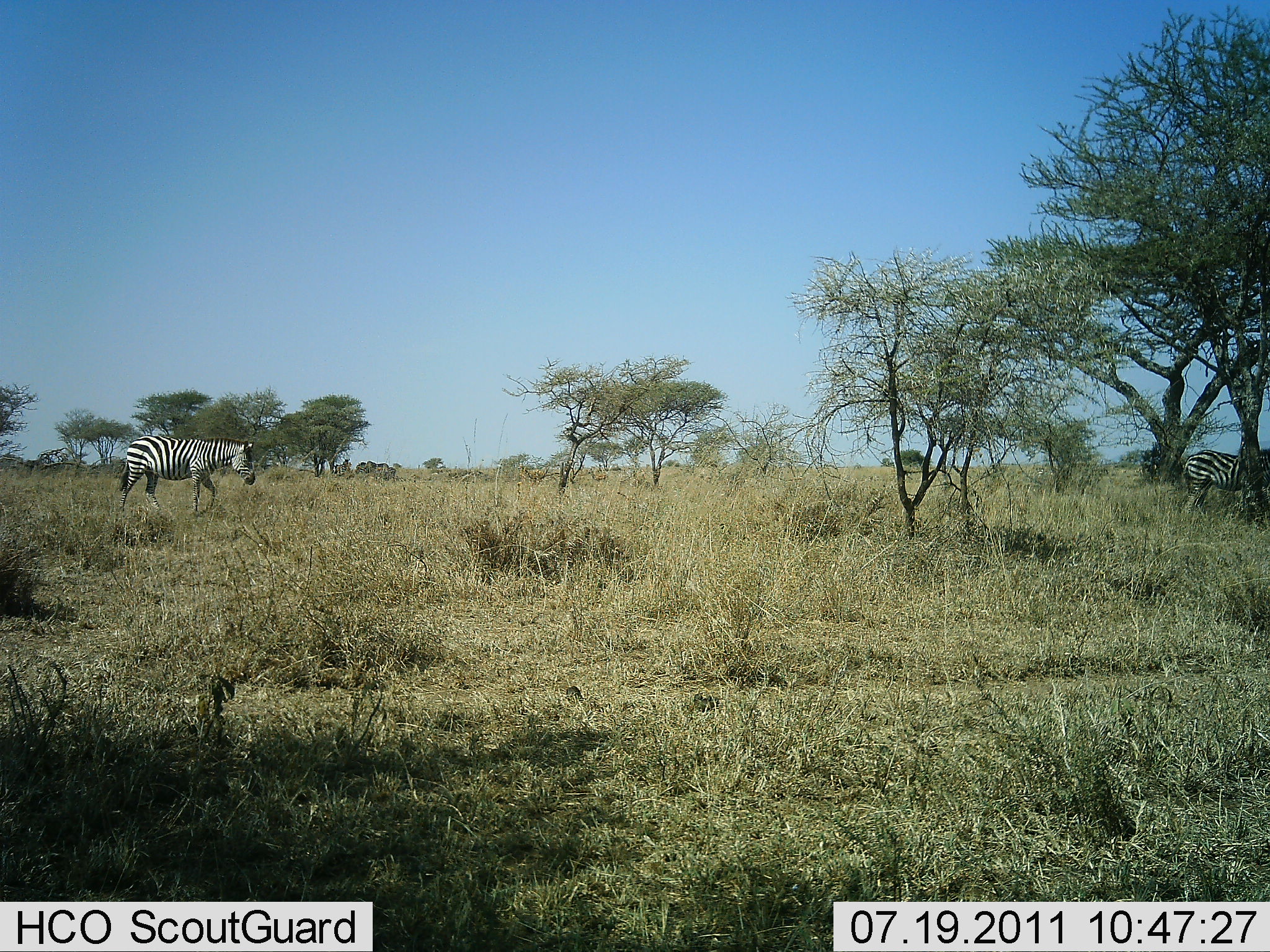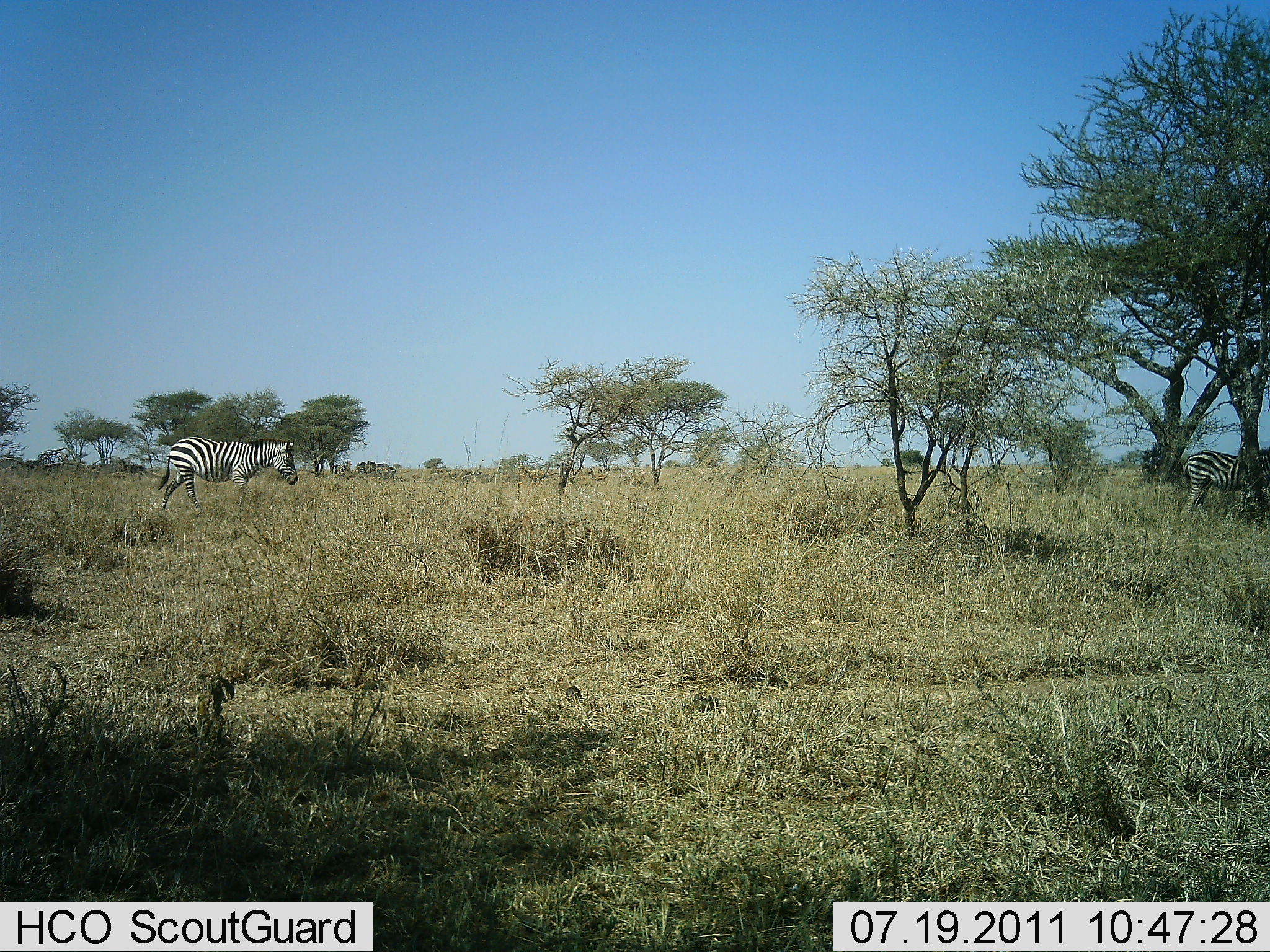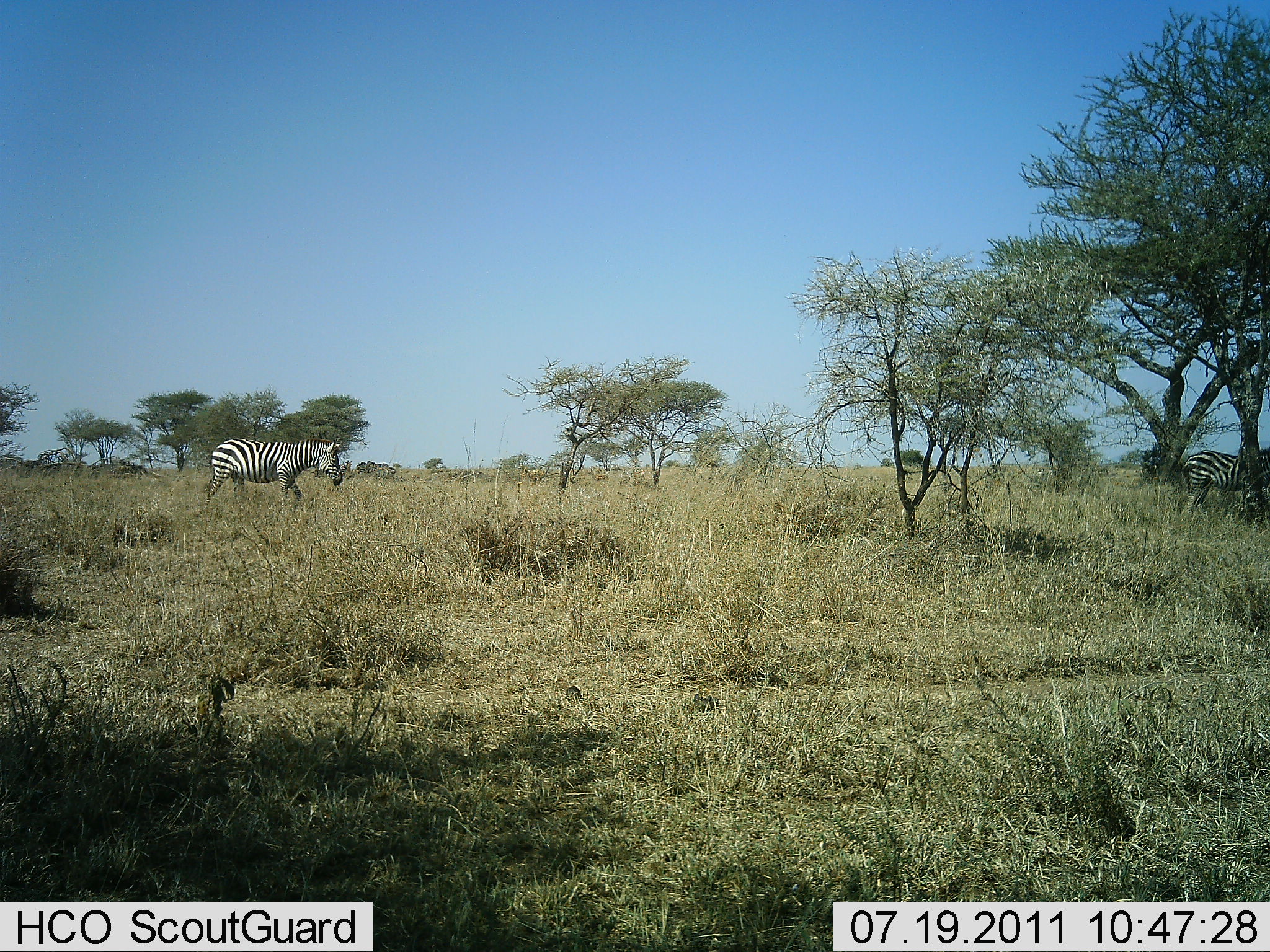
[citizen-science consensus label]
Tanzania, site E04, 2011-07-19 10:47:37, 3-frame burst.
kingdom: Animalia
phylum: Chordata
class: Mammalia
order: Perissodactyla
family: Equidae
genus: Equus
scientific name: Equus quagga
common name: plains zebra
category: zebra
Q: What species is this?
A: Zebra (plains zebra) (Equus quagga).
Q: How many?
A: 2.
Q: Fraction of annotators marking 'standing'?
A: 46%.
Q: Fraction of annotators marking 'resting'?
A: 0%.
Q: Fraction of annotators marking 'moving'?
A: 92%.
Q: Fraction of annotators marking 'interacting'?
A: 0%.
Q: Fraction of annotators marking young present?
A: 8%.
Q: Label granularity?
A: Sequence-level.